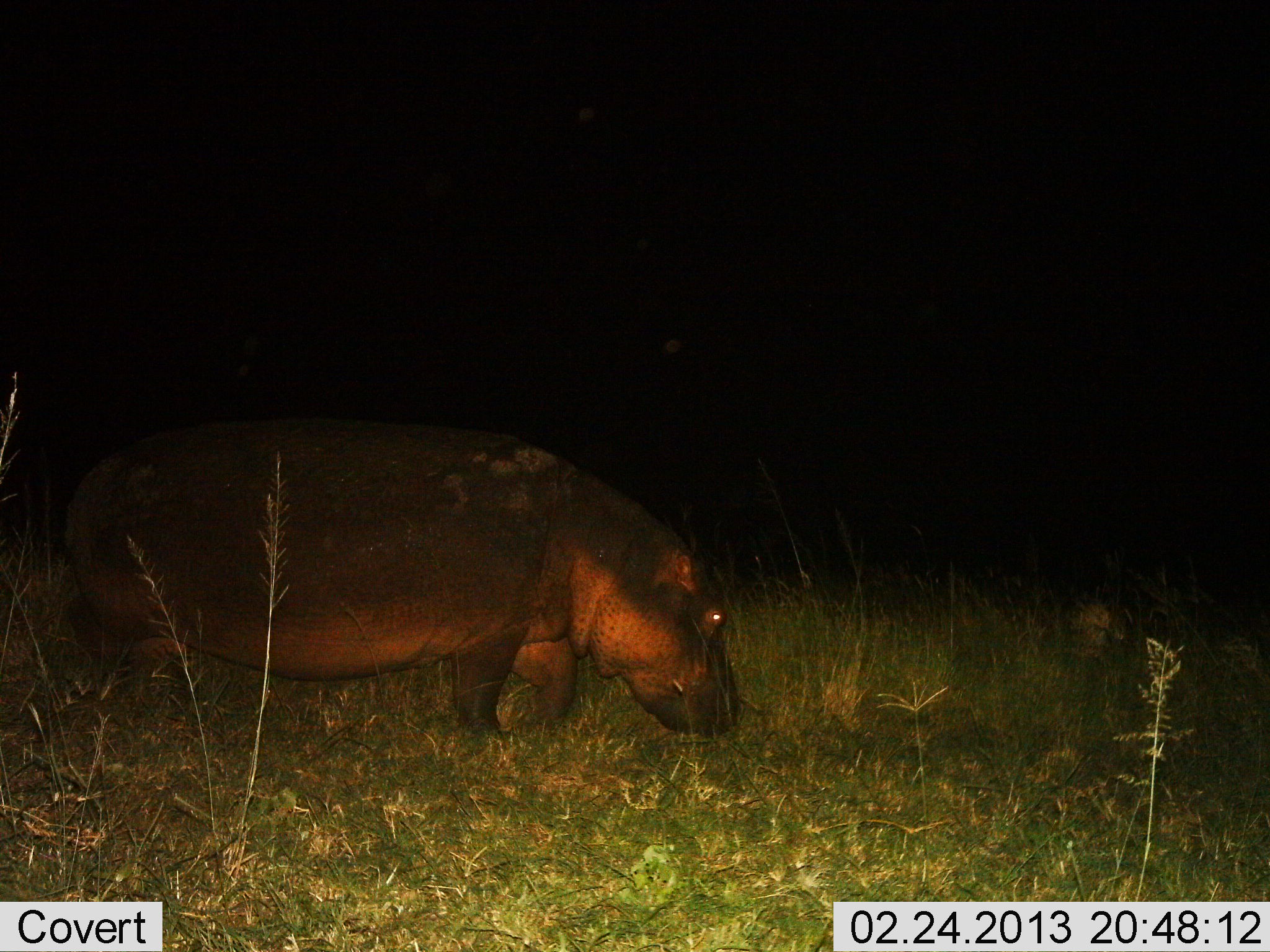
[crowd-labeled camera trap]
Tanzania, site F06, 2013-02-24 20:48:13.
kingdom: Animalia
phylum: Chordata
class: Mammalia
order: Artiodactyla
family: Hippopotamidae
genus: Hippopotamus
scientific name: Hippopotamus amphibius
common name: hippopotamus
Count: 1.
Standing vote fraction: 25%.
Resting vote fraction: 0%.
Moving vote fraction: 41%.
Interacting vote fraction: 0%.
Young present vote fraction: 0%.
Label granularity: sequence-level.